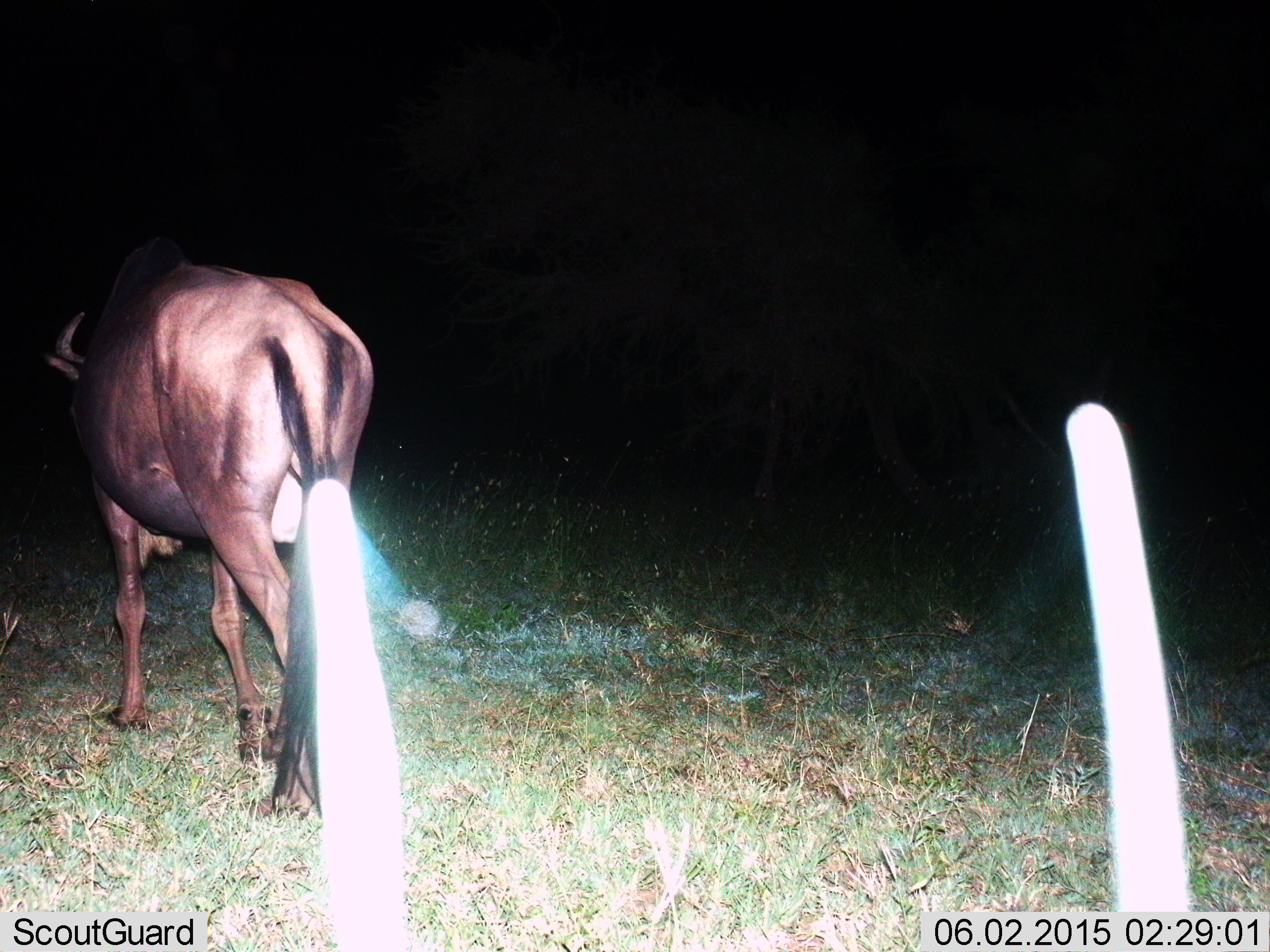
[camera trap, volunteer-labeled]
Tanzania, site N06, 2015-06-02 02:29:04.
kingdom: Animalia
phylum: Chordata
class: Mammalia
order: Artiodactyla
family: Bovidae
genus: Connochaetes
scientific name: Connochaetes taurinus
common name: blue wildebeest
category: wildebeest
Wildebeest (blue wildebeest) (Connochaetes taurinus), count 1. Behavior (volunteer vote fractions): standing 30%, resting 0%, moving 90%, interacting 0%. Young present (vote fraction): 0%. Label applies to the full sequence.